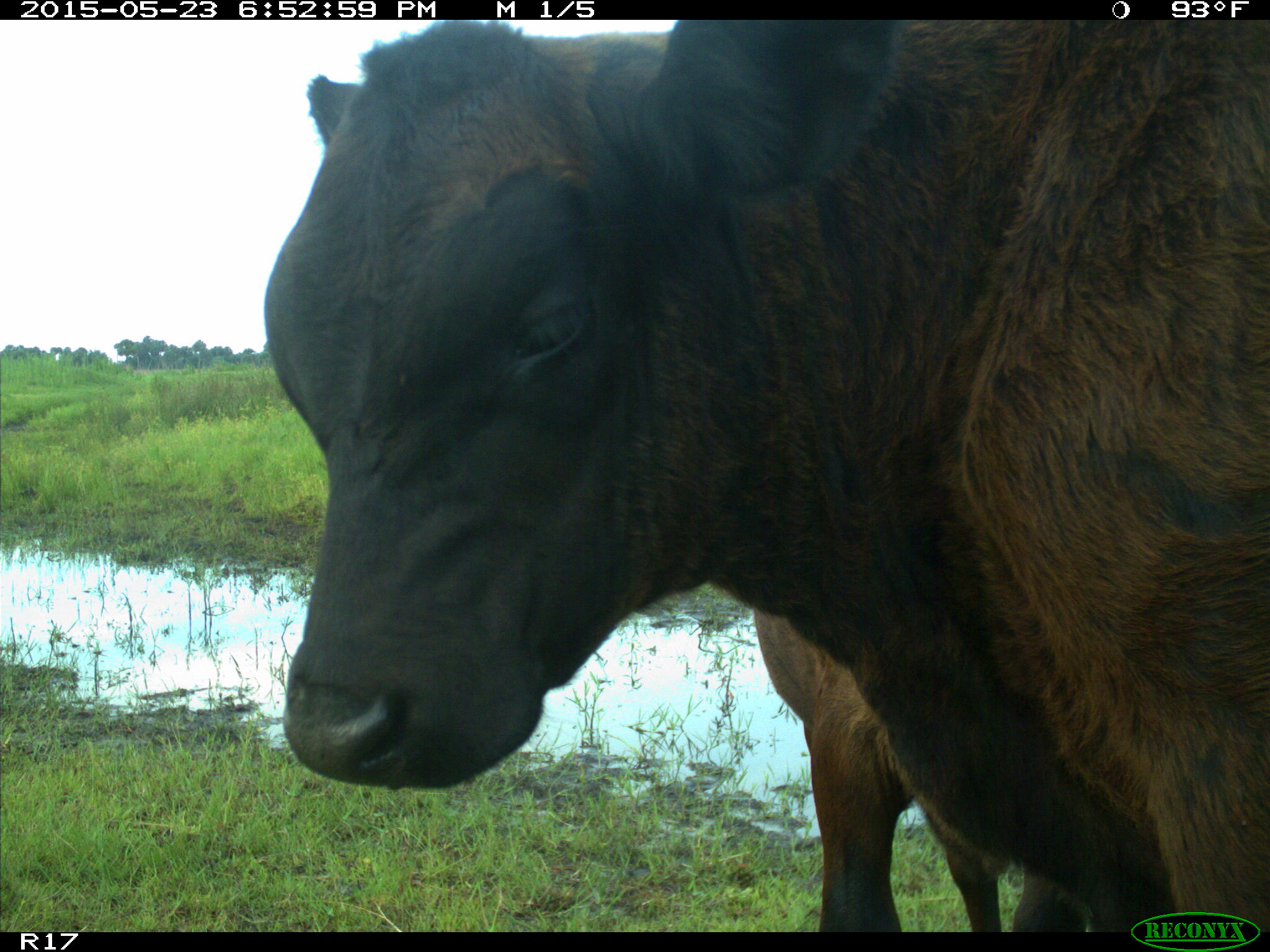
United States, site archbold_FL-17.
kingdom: Animalia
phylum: Chordata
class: Mammalia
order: Artiodactyla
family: Bovidae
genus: Bos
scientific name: Bos taurus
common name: domestic cow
Bos taurus (domestic cow).